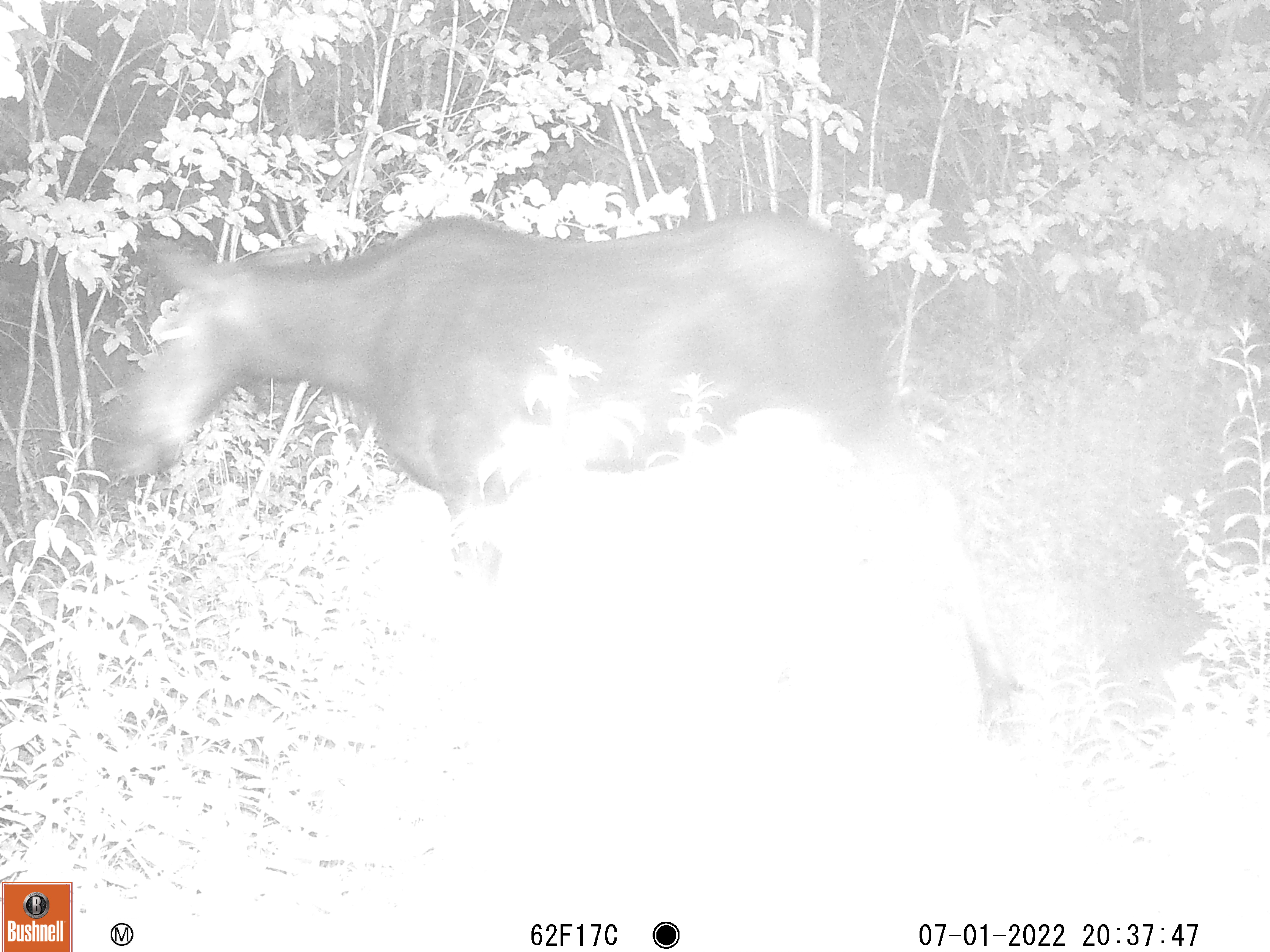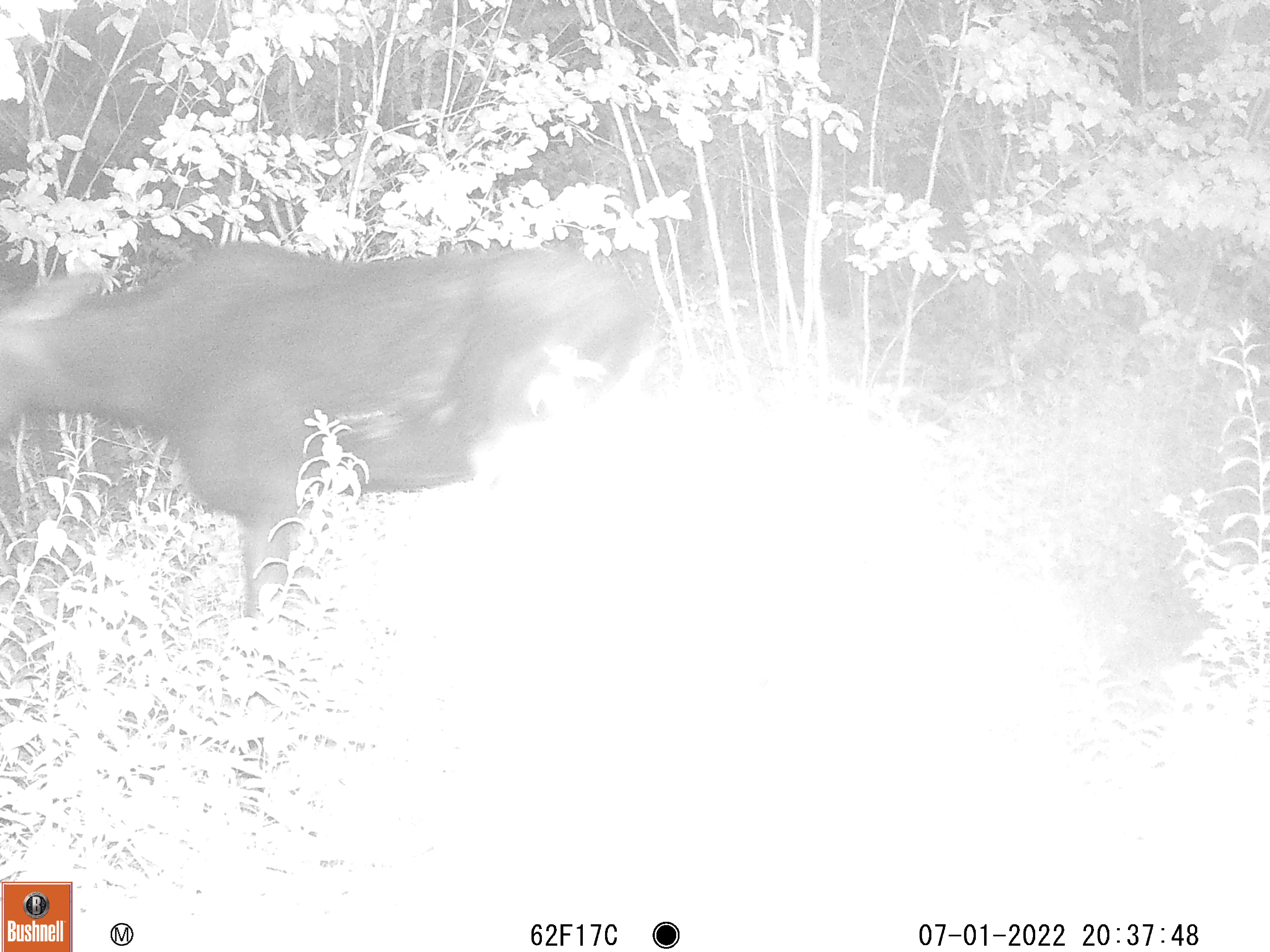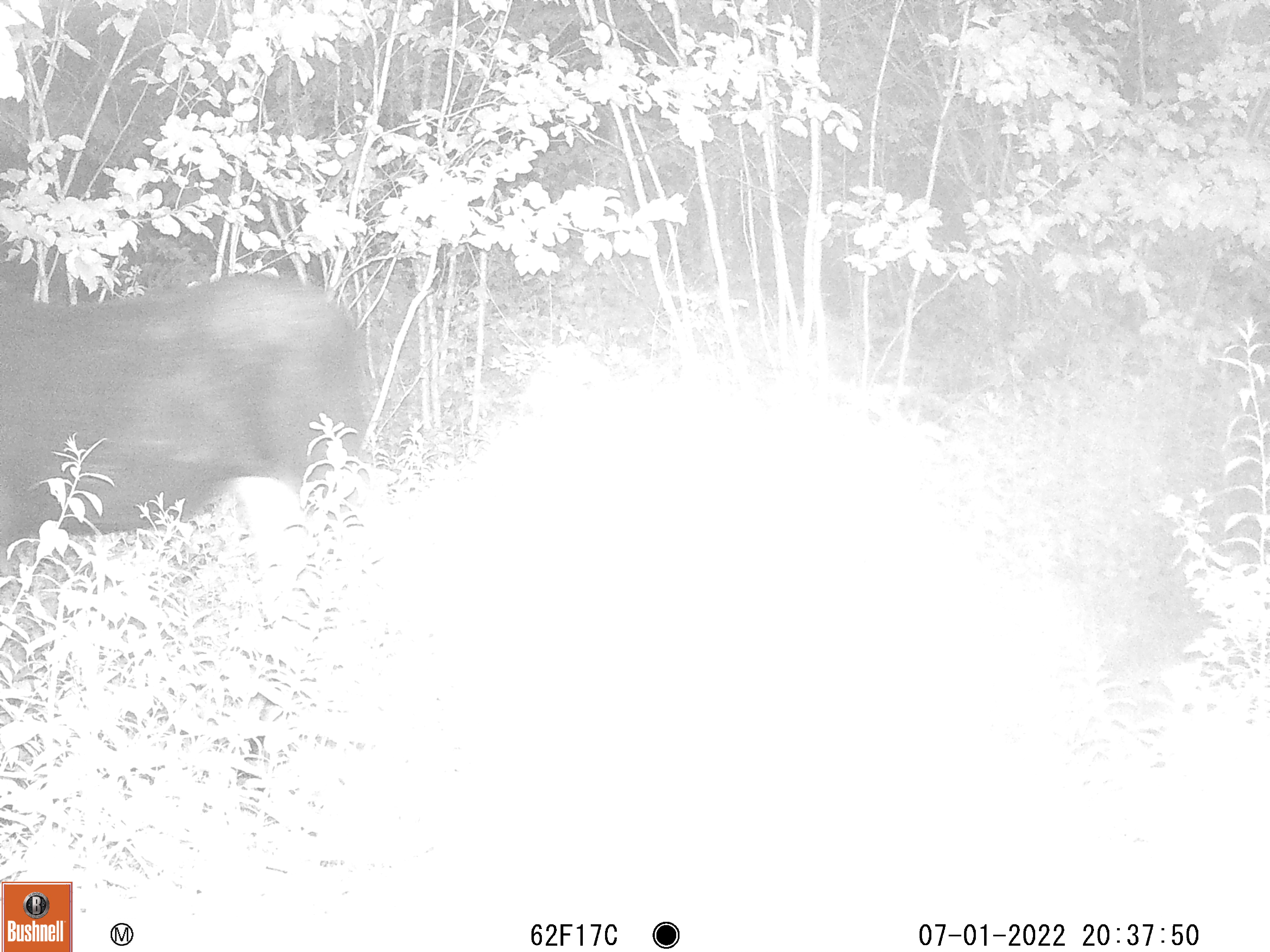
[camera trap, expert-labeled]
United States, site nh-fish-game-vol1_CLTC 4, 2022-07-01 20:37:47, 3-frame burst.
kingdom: Animalia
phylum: Chordata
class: Mammalia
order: Artiodactyla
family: Cervidae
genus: Alces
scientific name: Alces alces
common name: moose